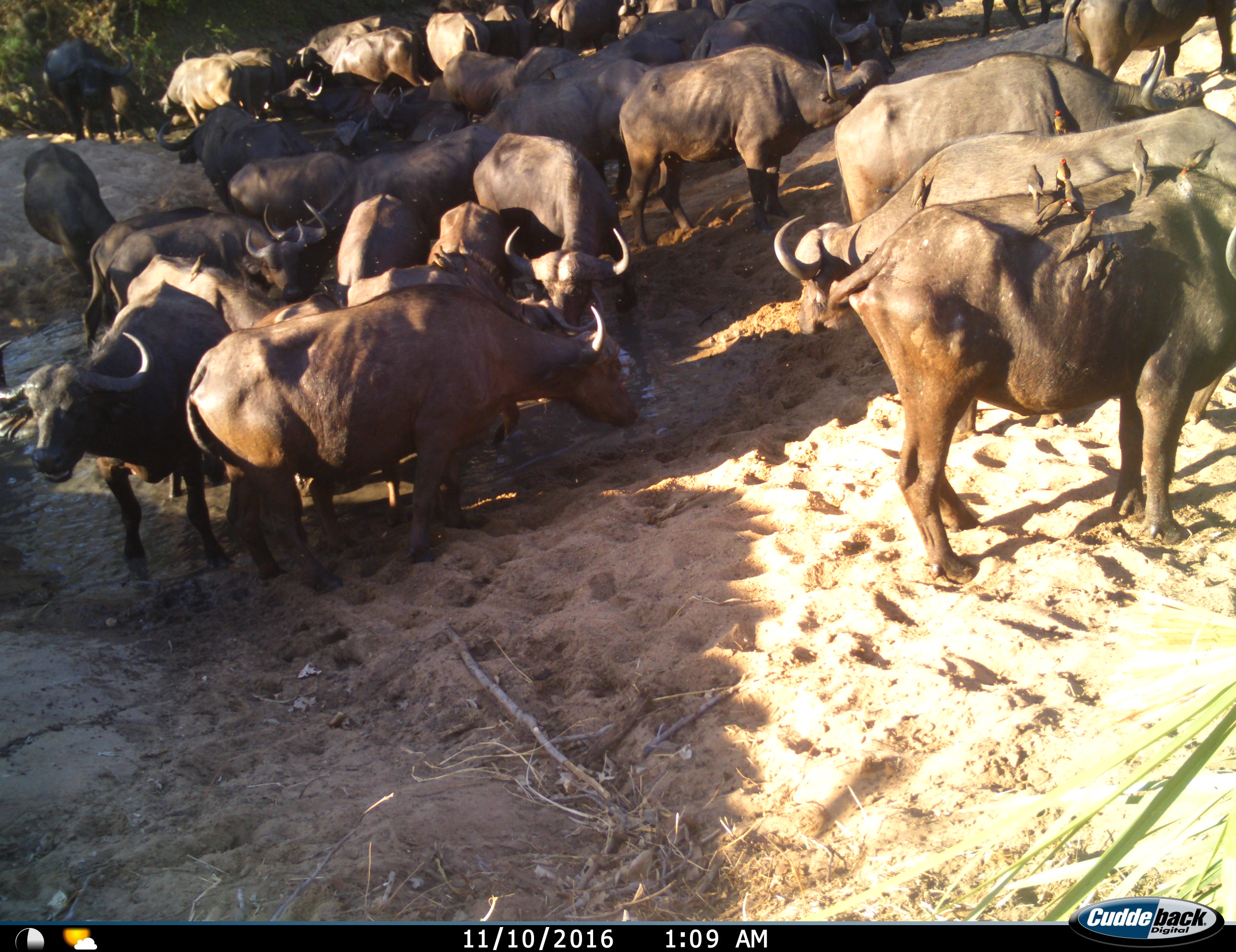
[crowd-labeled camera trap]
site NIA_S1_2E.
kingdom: Animalia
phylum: Chordata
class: Aves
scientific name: Aves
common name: bird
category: birdother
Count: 11-50.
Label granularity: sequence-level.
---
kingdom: Animalia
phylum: Chordata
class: Mammalia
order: Artiodactyla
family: Bovidae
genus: Syncerus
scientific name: Syncerus caffer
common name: african buffalo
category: buffalo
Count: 11-50.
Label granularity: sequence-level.